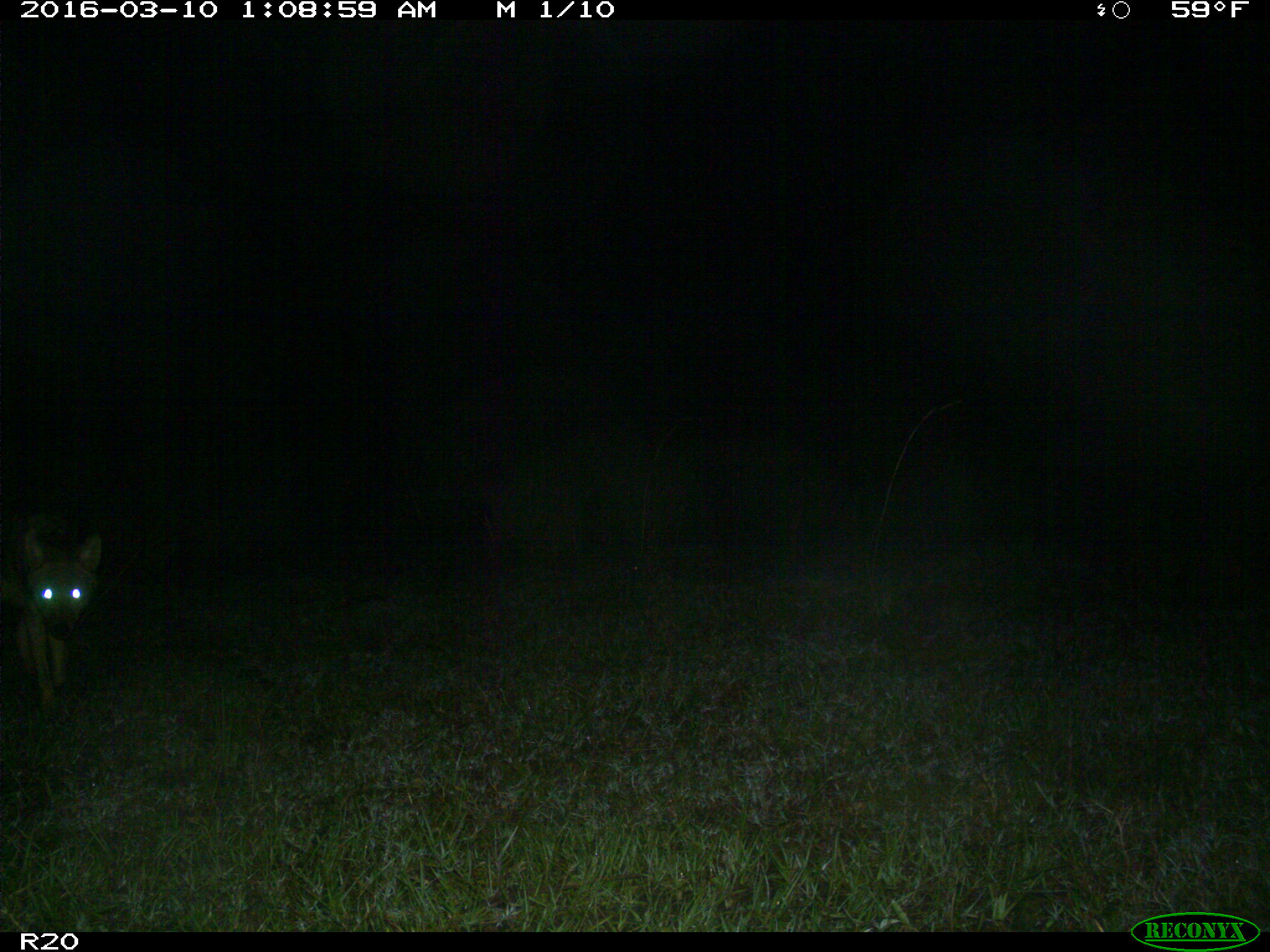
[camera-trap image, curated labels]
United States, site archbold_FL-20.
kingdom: Animalia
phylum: Chordata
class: Mammalia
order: Carnivora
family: Canidae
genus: Canis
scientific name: Canis latrans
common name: coyote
Canis latrans (coyote).